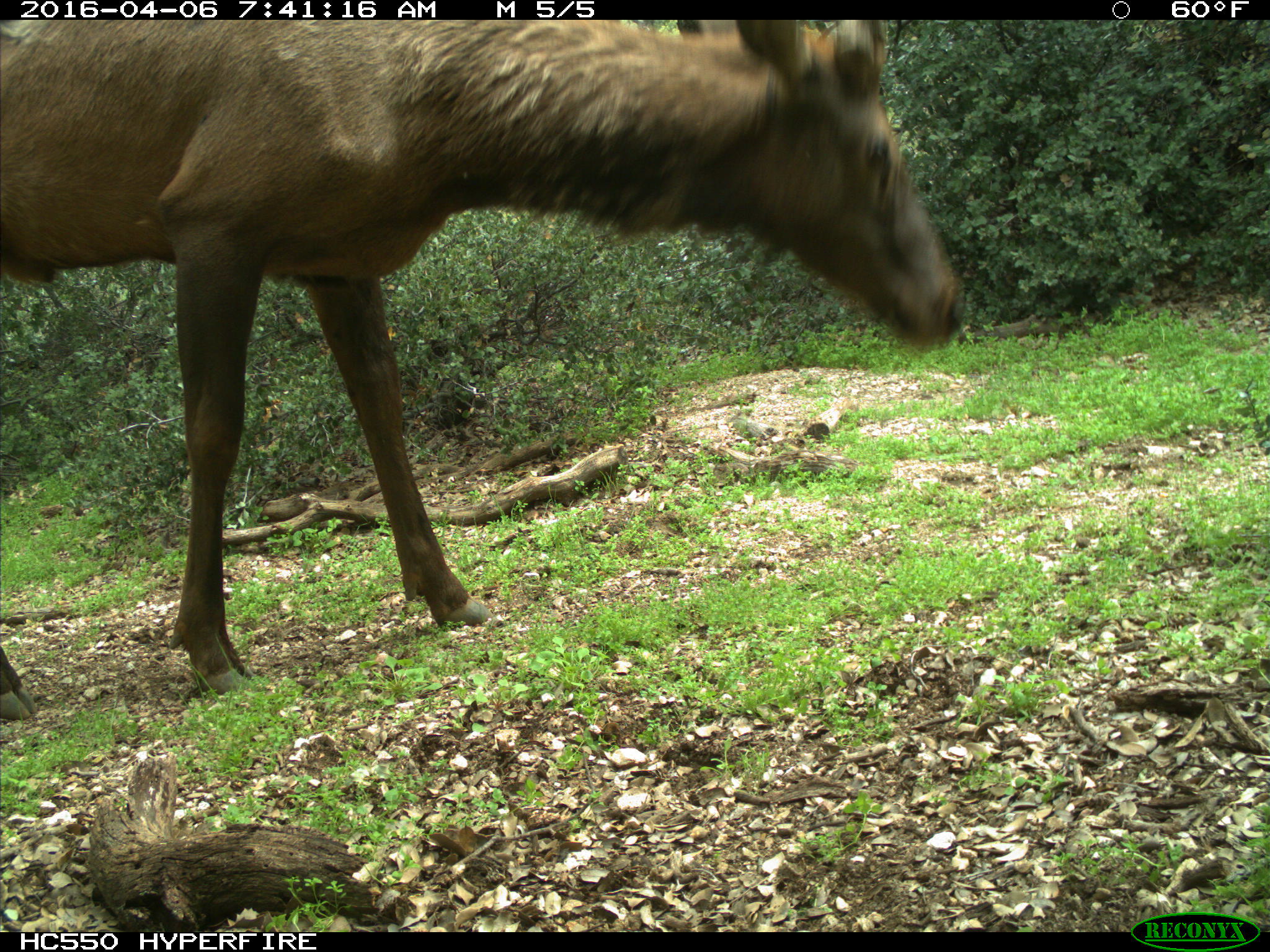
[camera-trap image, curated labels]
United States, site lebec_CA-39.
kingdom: Animalia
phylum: Chordata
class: Mammalia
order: Artiodactyla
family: Cervidae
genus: Cervus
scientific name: Cervus canadensis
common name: elk